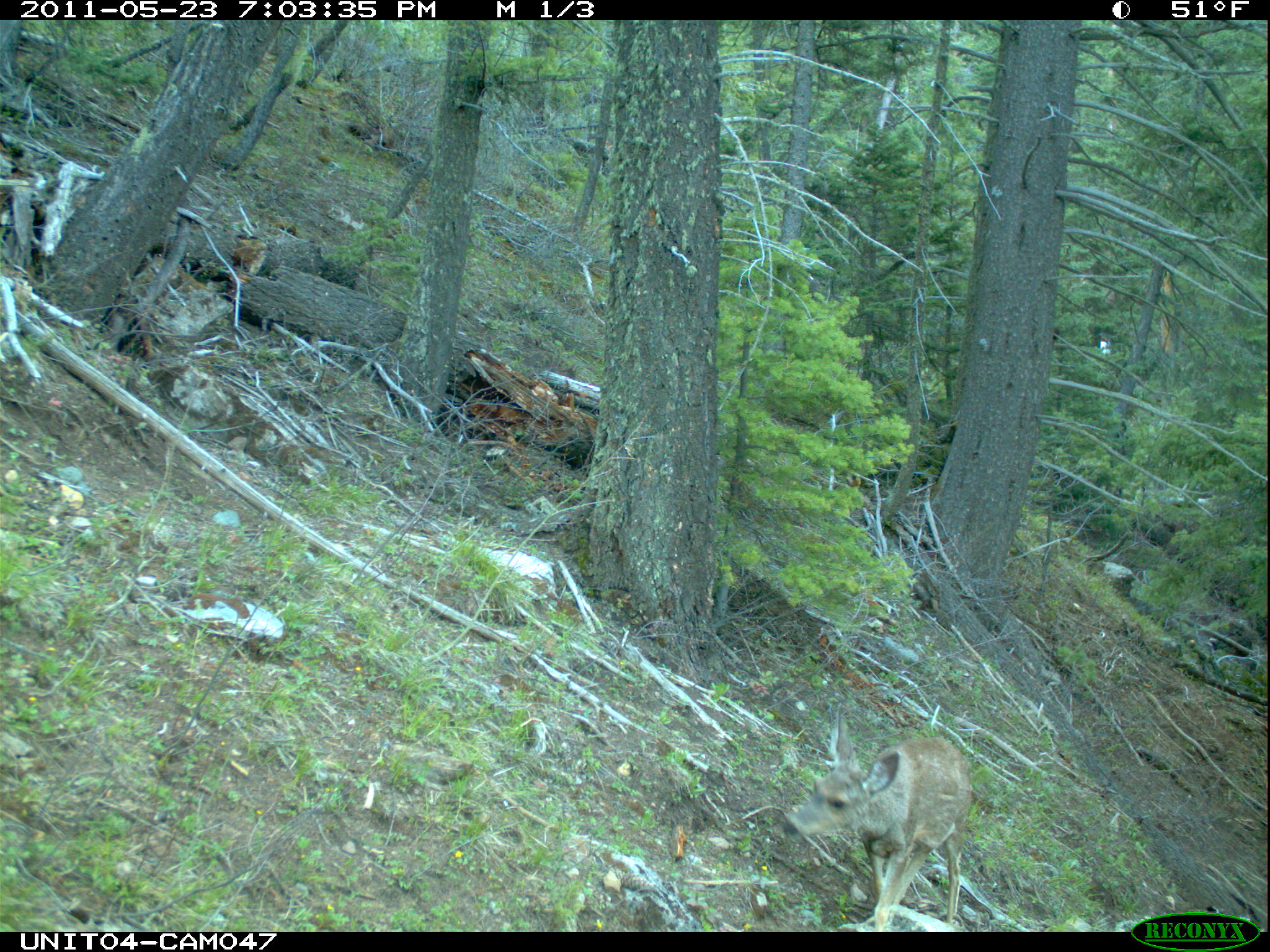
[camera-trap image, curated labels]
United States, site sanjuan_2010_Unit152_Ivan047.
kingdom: Animalia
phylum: Chordata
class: Mammalia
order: Artiodactyla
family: Cervidae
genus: Odocoileus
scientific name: Odocoileus hemionus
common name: mule deer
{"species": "Odocoileus hemionus (mule deer)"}